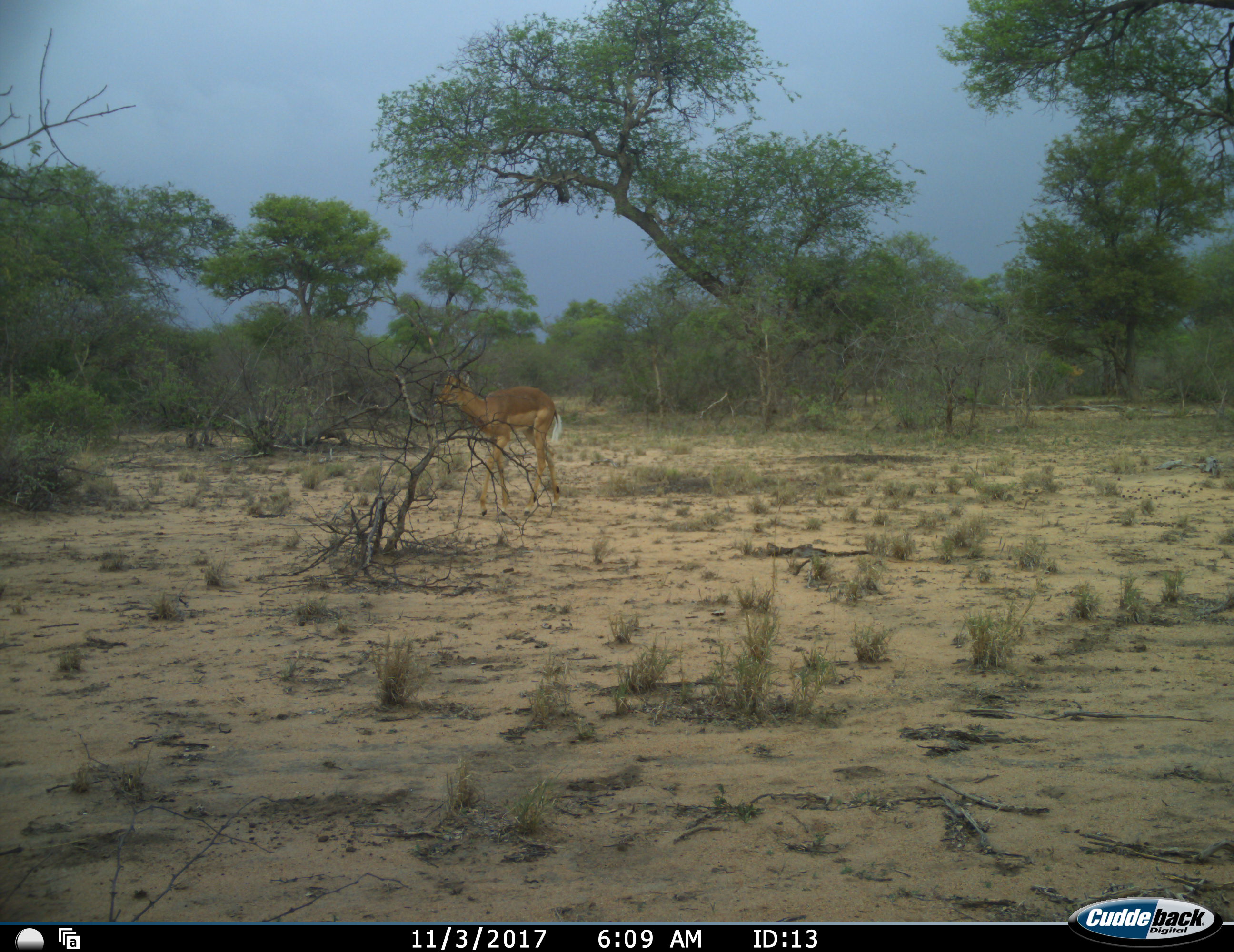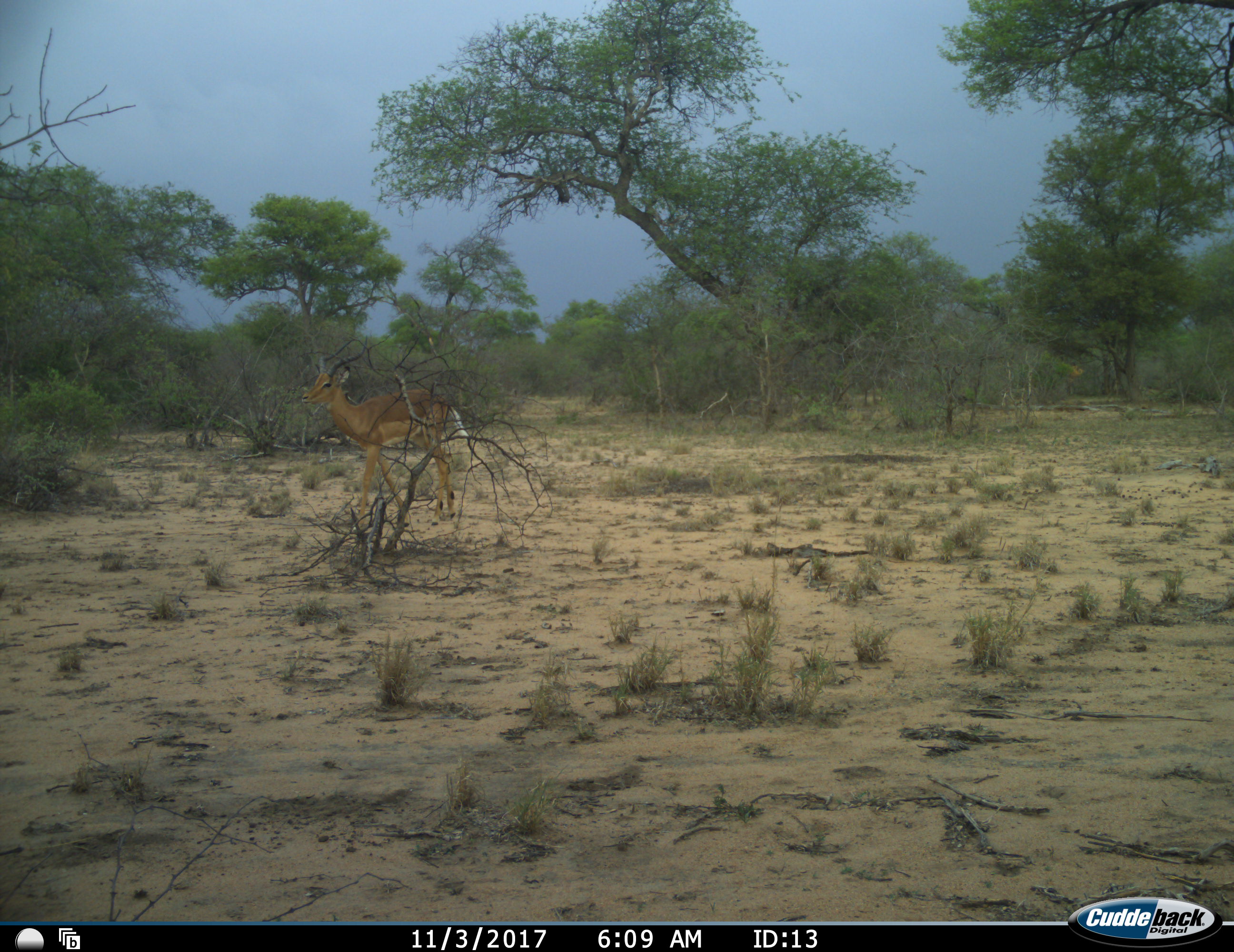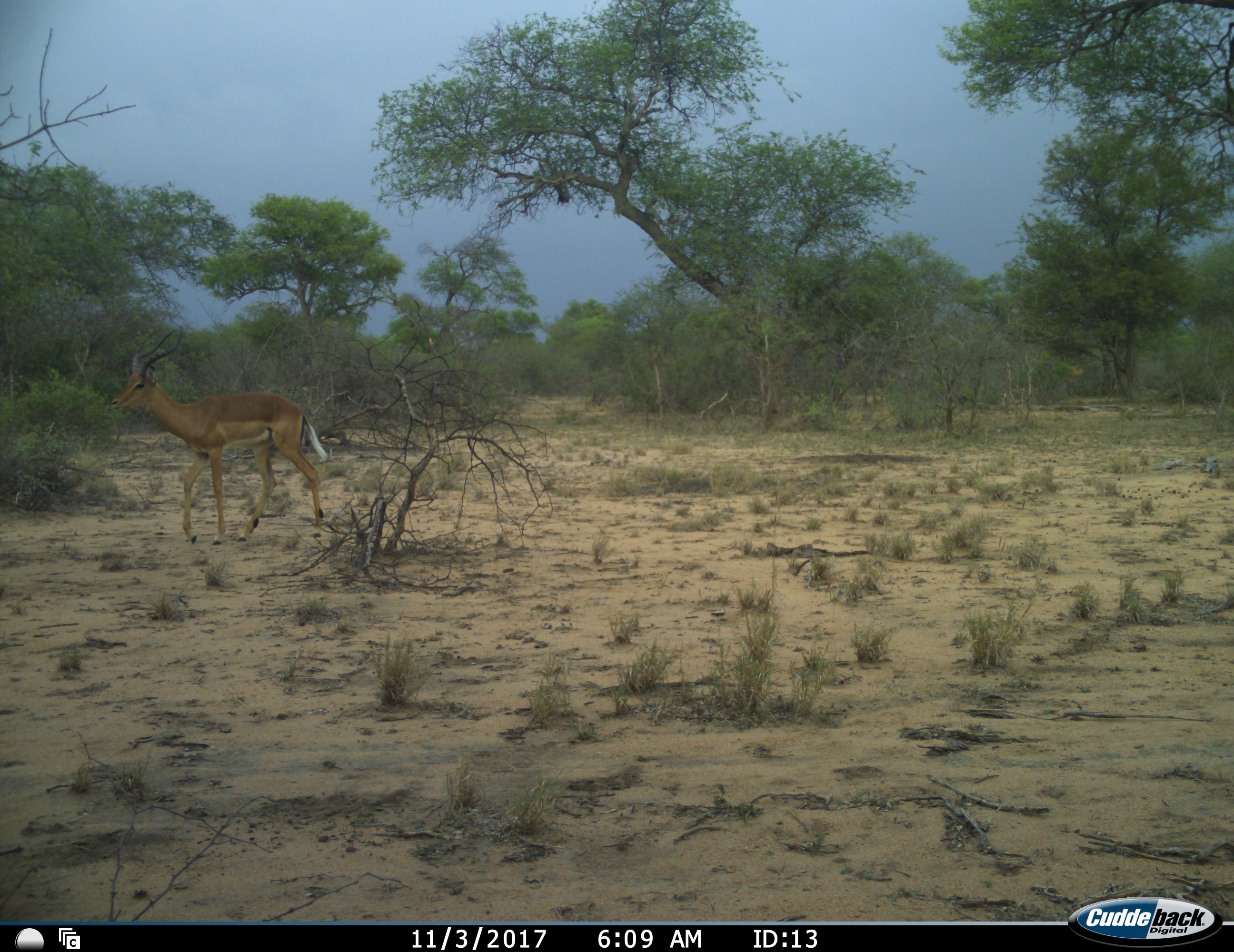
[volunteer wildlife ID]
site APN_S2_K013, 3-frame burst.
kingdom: Animalia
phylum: Chordata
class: Mammalia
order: Artiodactyla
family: Bovidae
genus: Aepyceros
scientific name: Aepyceros melampus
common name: impala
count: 1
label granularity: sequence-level